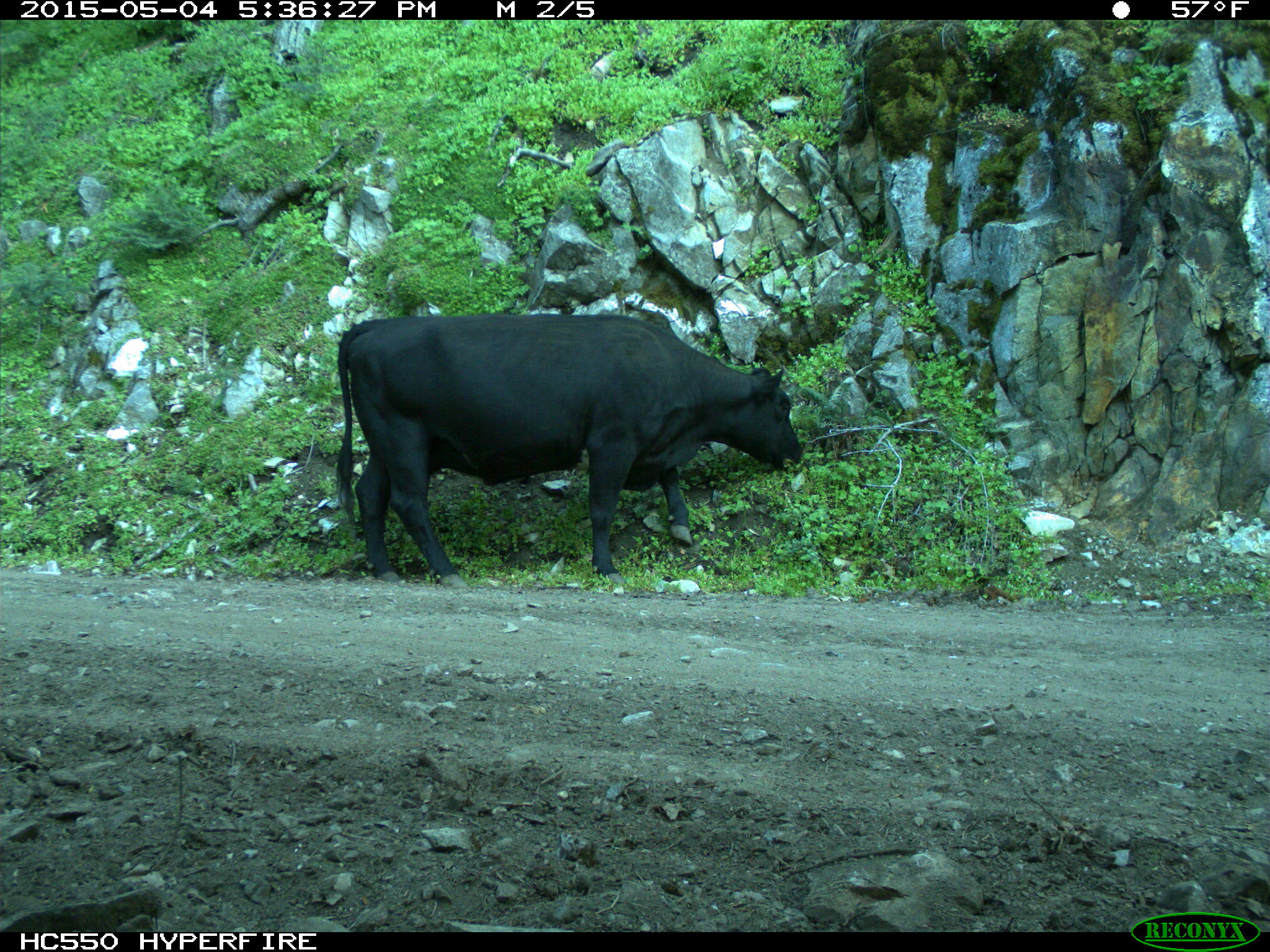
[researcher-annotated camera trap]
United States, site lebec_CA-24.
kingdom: Animalia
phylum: Chordata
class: Mammalia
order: Artiodactyla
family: Bovidae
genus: Bos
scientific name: Bos taurus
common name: domestic cow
Bos taurus (domestic cow).